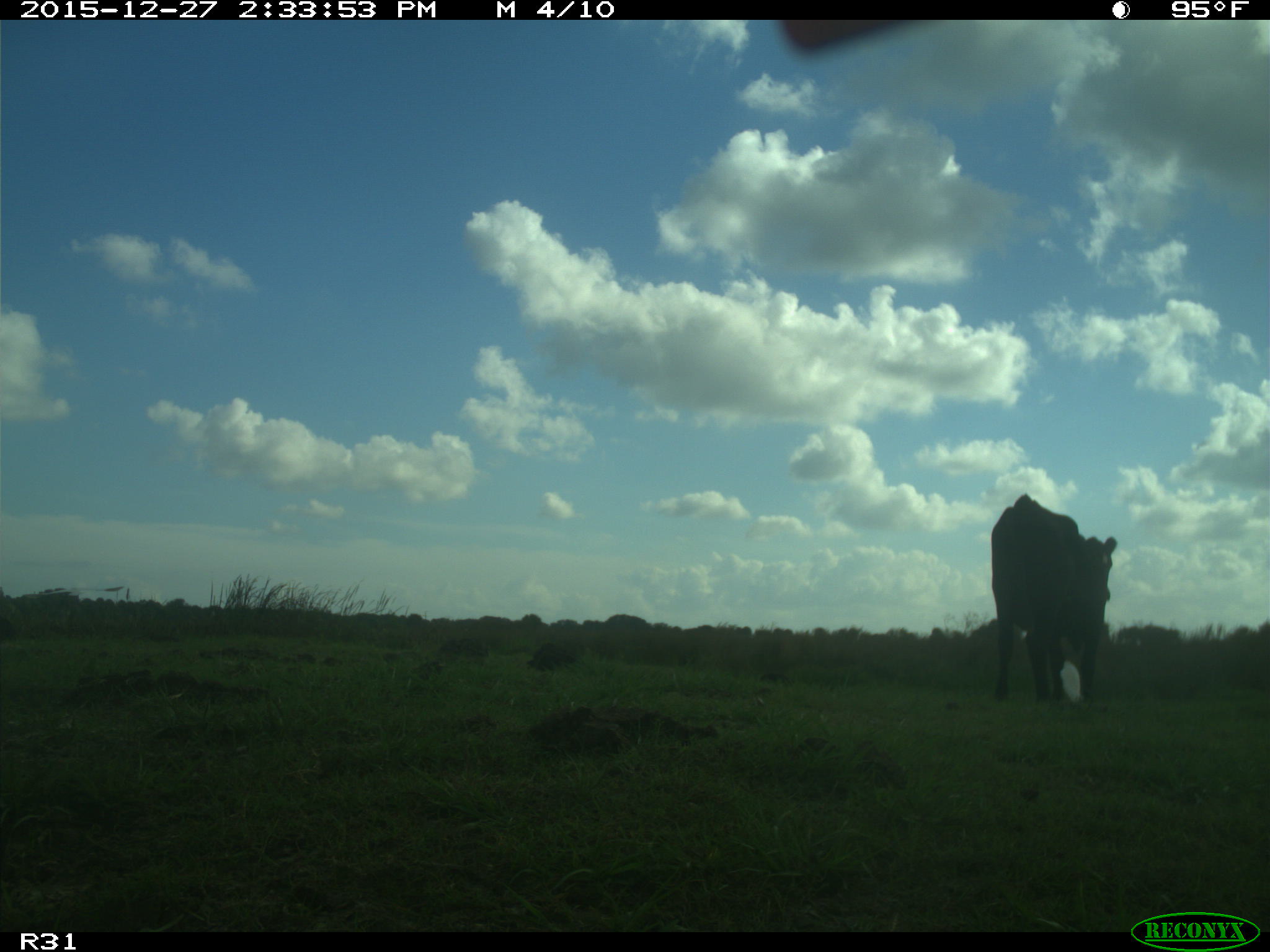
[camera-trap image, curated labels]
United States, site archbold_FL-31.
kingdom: Animalia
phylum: Chordata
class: Mammalia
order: Artiodactyla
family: Bovidae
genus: Bos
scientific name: Bos taurus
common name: domestic cow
Bos taurus (domestic cow).